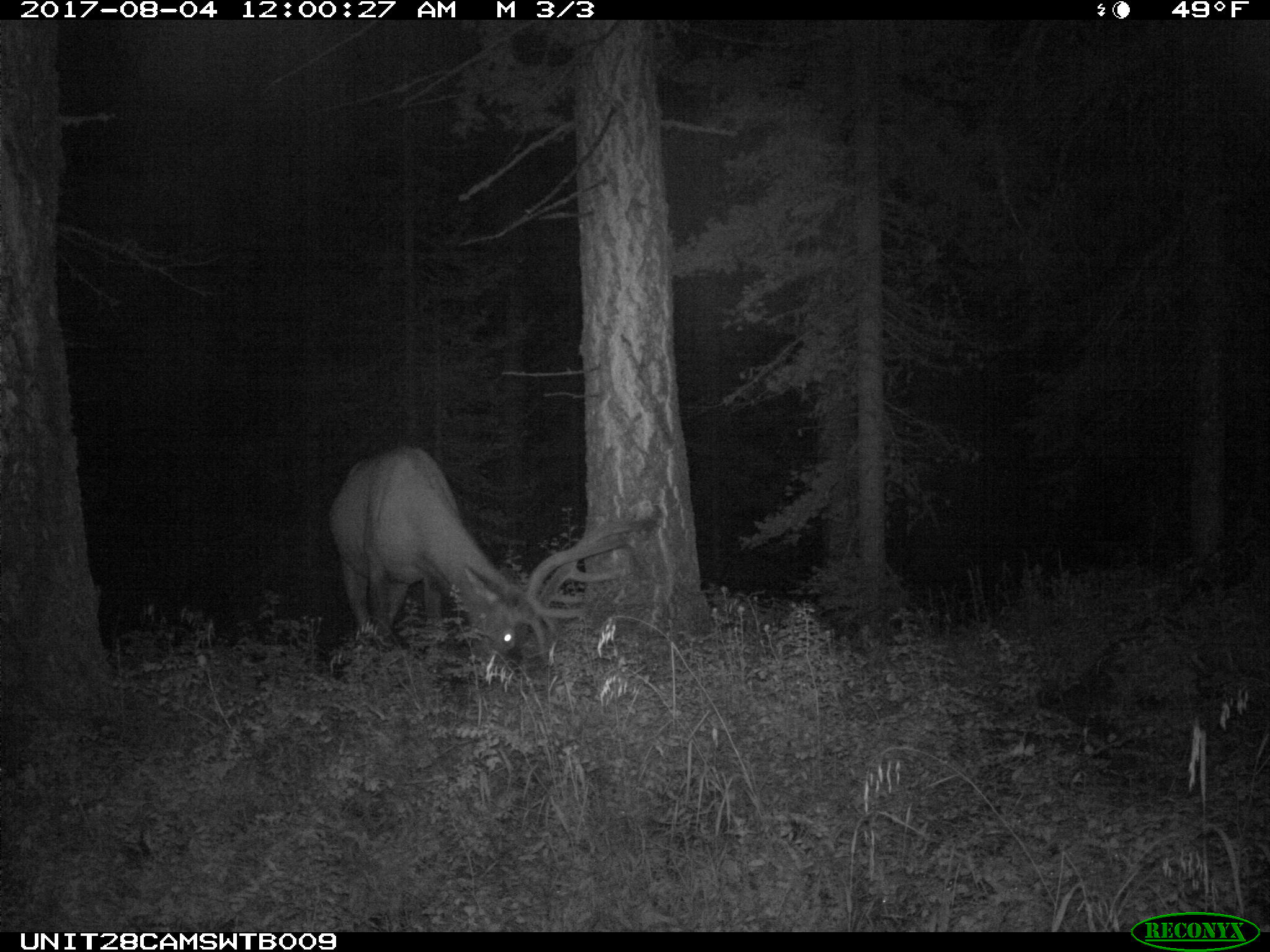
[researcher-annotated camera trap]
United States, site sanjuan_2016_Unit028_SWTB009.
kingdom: Animalia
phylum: Chordata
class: Mammalia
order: Artiodactyla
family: Cervidae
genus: Cervus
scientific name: Cervus elaphus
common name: red deer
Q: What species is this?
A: Cervus elaphus (red deer).